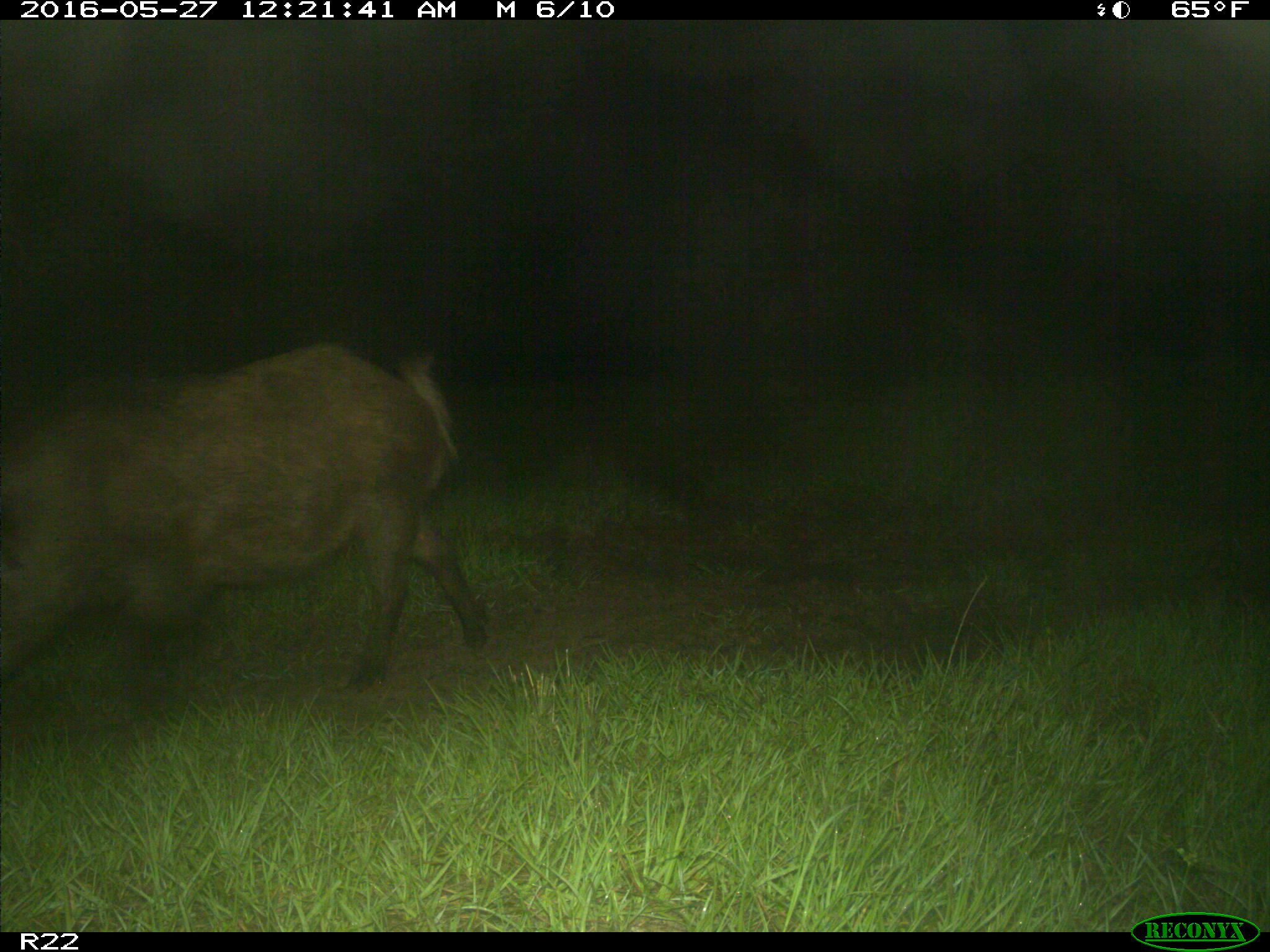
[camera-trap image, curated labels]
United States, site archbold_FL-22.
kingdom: Animalia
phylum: Chordata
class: Mammalia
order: Artiodactyla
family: Suidae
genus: Sus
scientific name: Sus scrofa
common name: wild boar